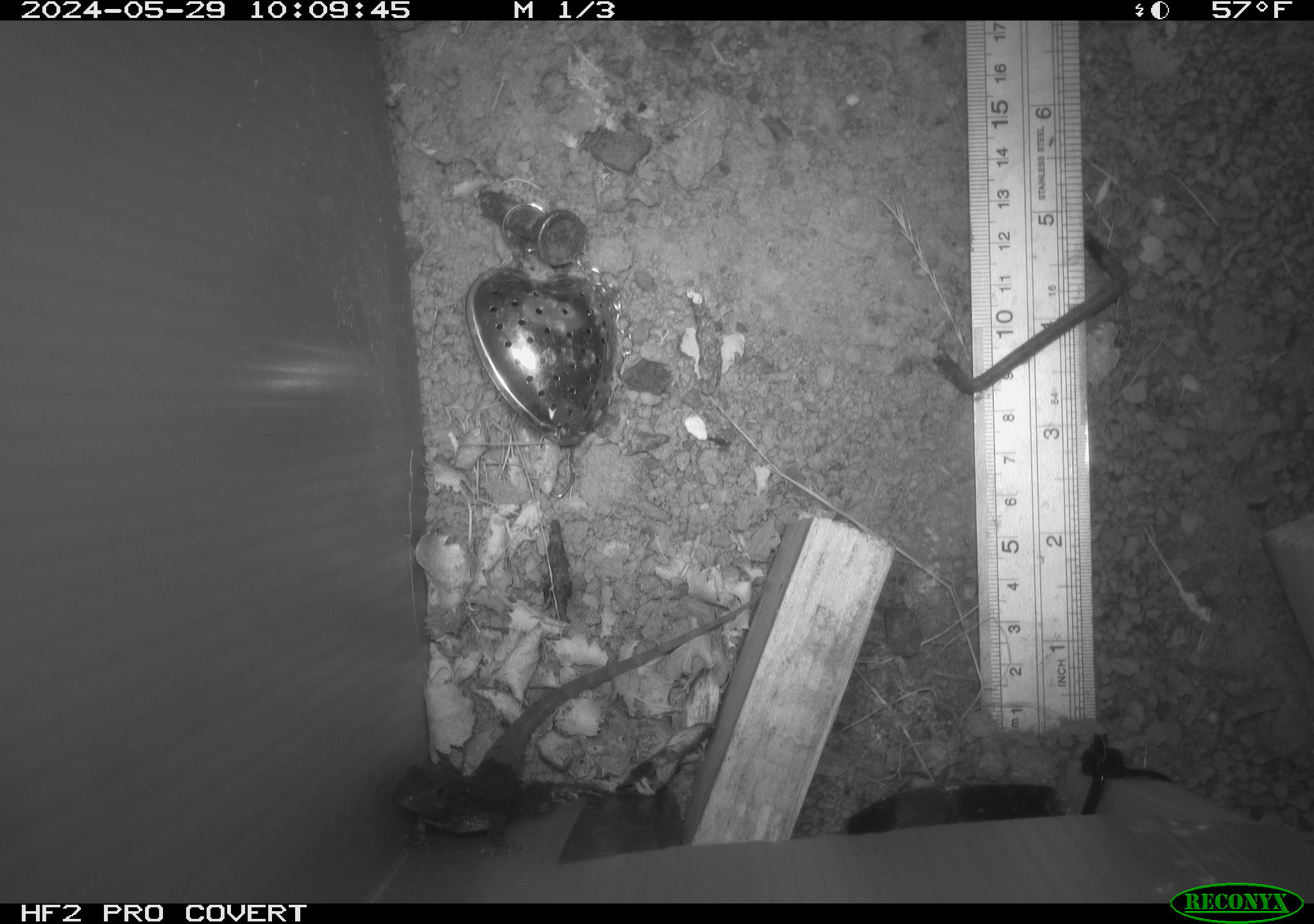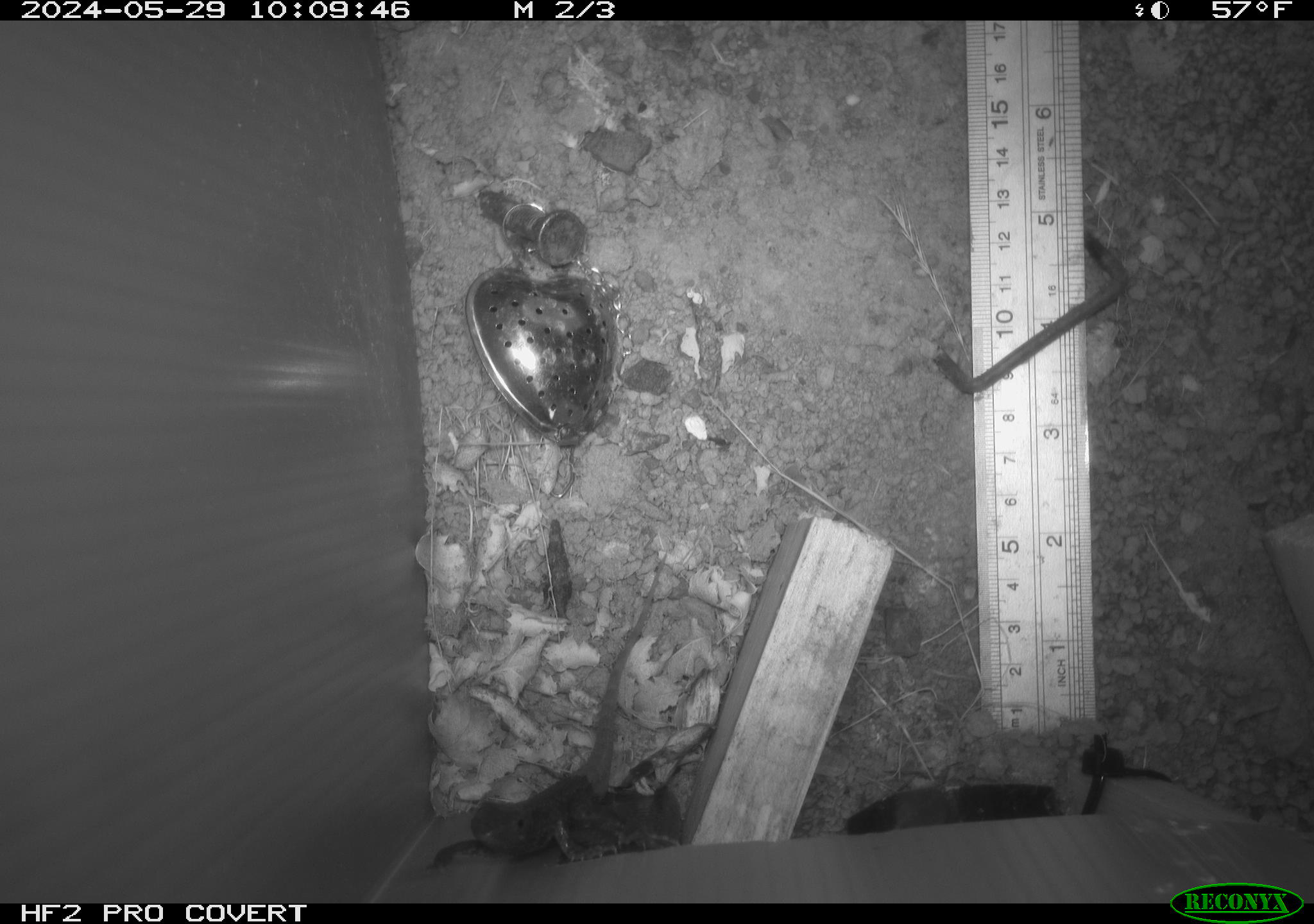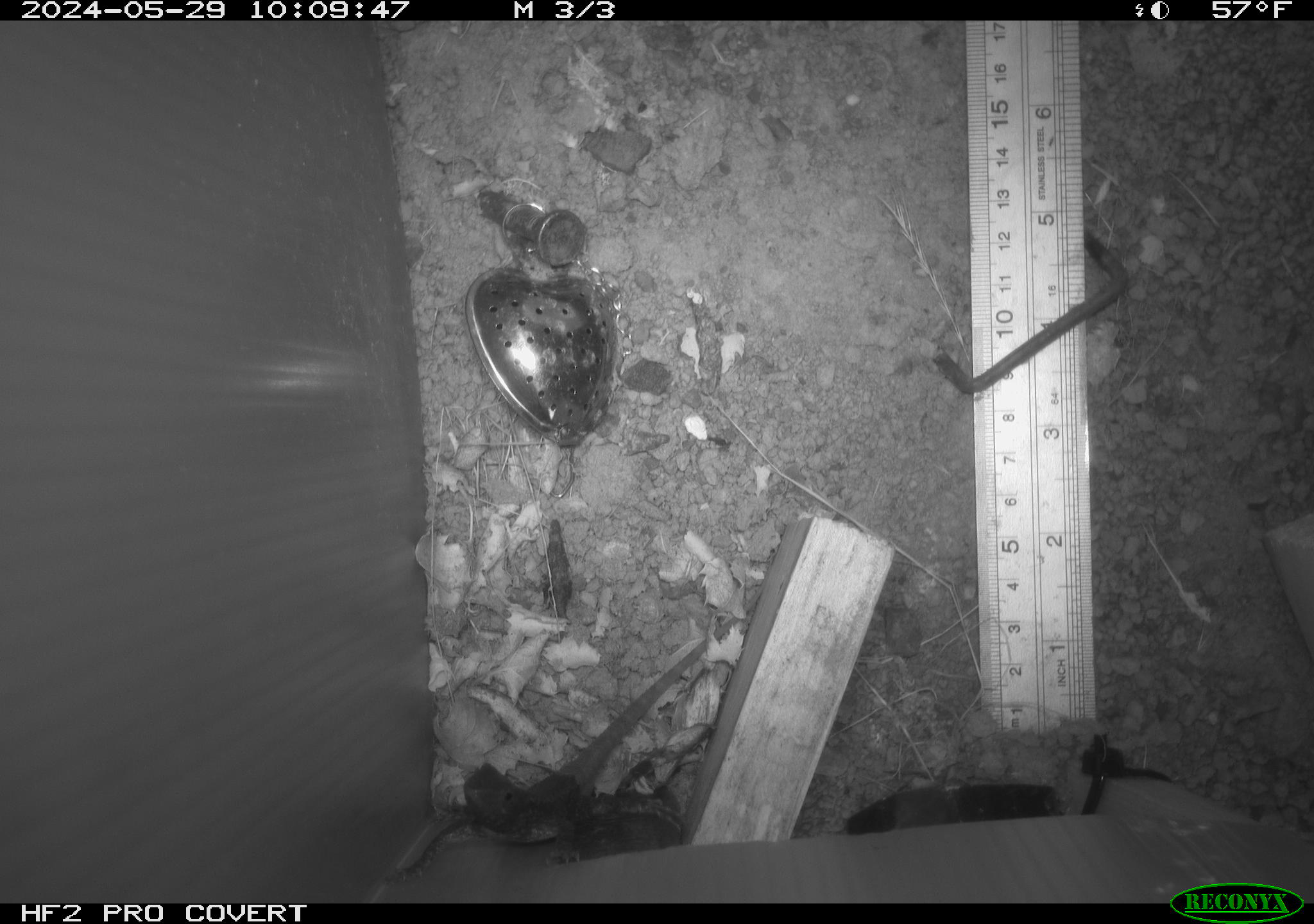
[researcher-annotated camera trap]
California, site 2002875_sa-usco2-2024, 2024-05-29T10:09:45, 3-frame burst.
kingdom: Animalia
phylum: Chordata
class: Reptilia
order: Squamata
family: Phrynosomatidae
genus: Sceloporus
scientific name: Sceloporus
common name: spiny lizards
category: sceloporus species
Sceloporus species (spiny lizards) (Sceloporus).